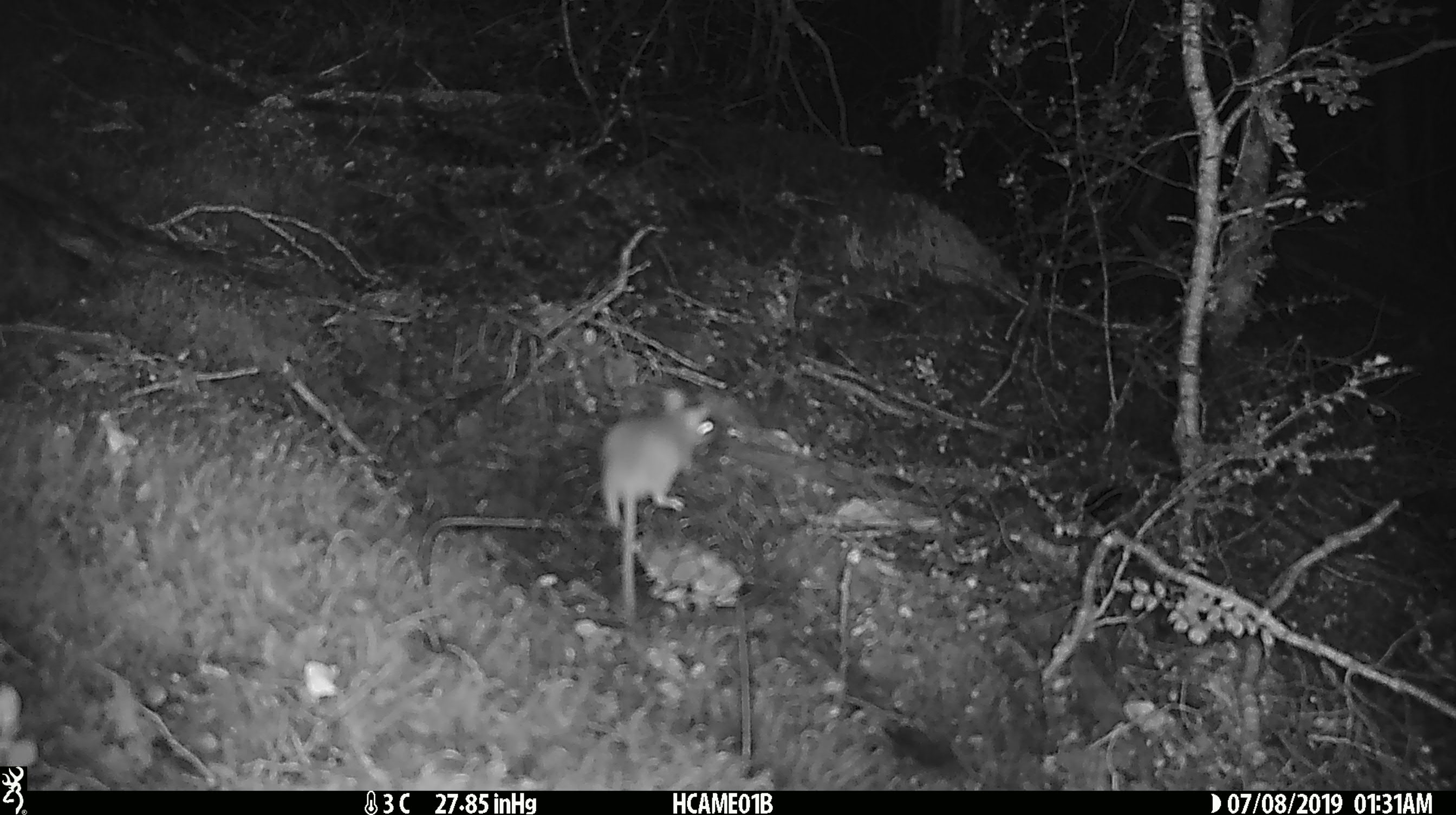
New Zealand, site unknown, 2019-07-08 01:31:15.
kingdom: Animalia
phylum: Chordata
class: Mammalia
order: Rodentia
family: Muridae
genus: Mus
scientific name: Mus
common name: mouse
Mouse (Mus).